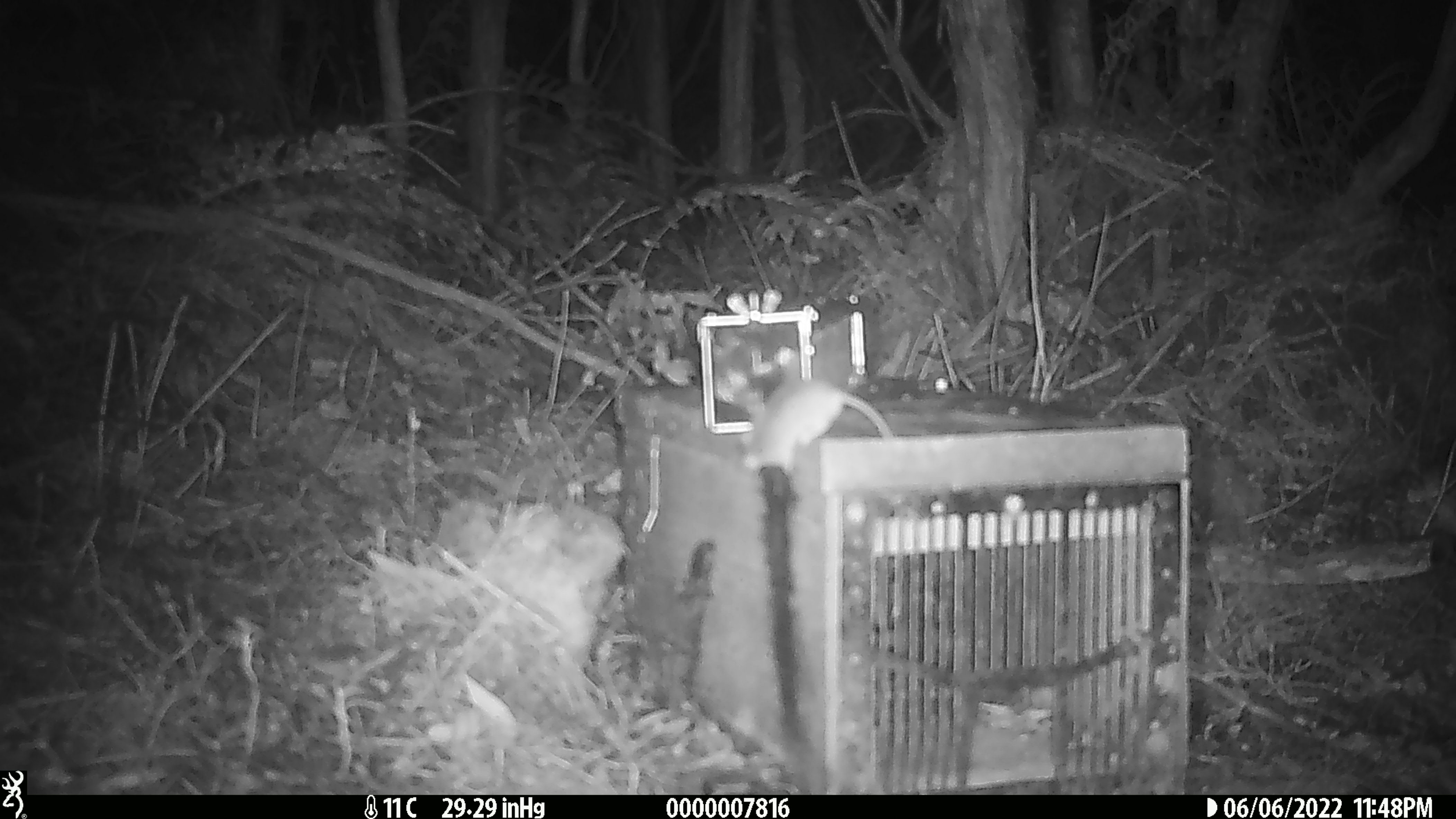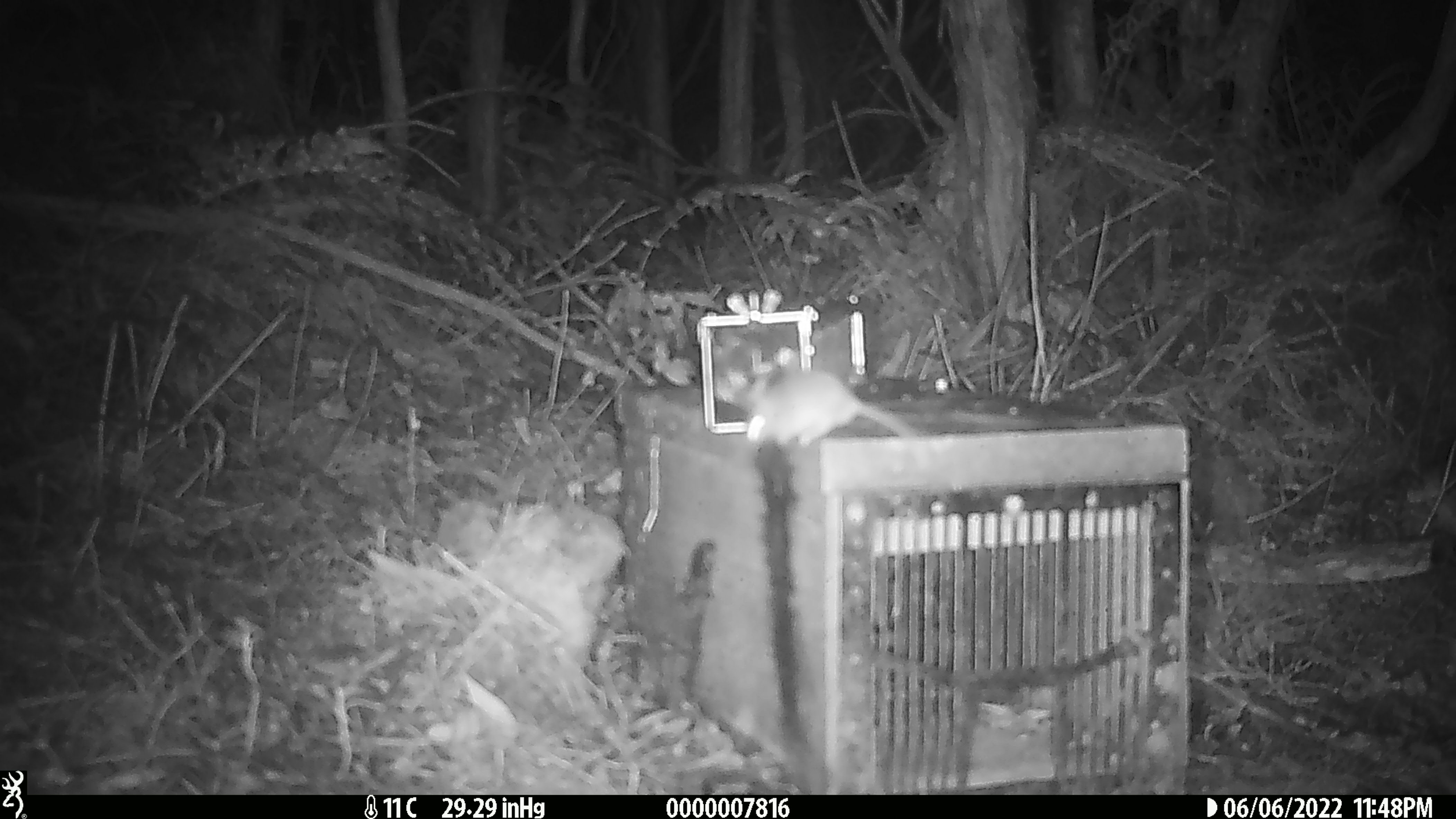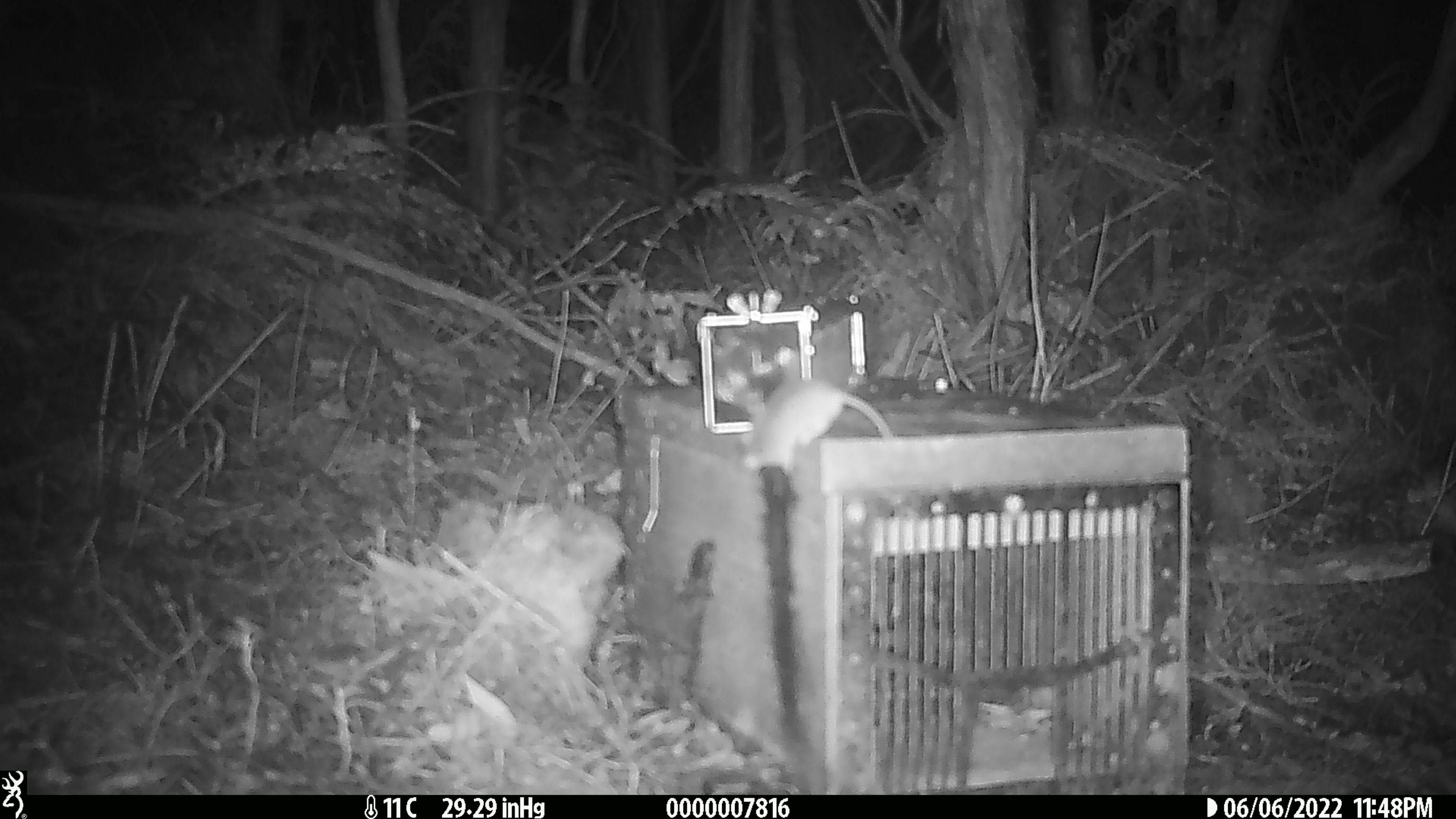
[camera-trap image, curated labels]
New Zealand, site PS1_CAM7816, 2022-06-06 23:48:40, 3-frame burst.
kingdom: Animalia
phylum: Chordata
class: Mammalia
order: Rodentia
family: Muridae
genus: Mus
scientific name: Mus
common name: mouse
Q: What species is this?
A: Mouse (Mus).